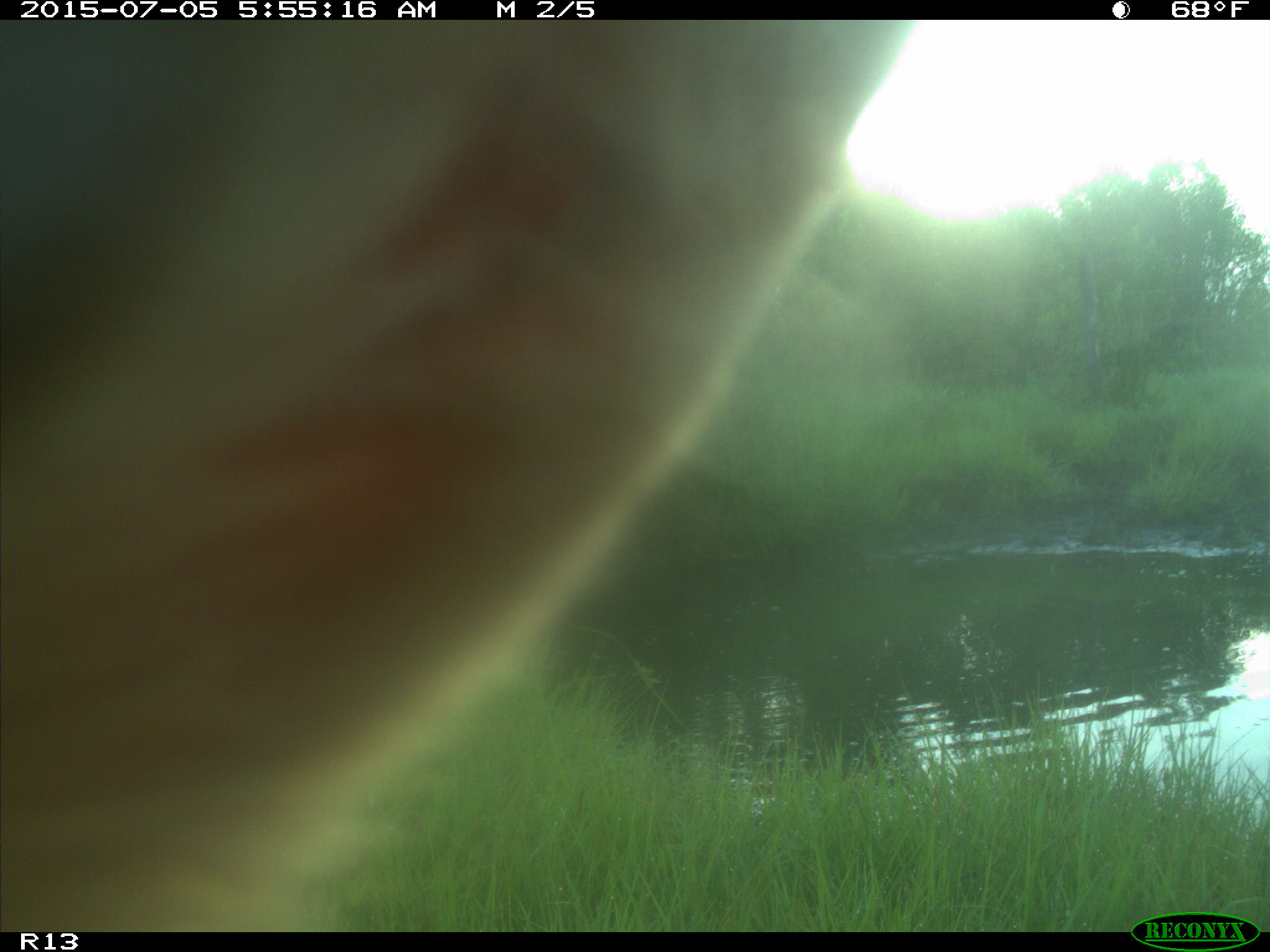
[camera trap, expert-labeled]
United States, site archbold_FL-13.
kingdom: Animalia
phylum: Chordata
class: Mammalia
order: Artiodactyla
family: Bovidae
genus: Bos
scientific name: Bos taurus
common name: domestic cow